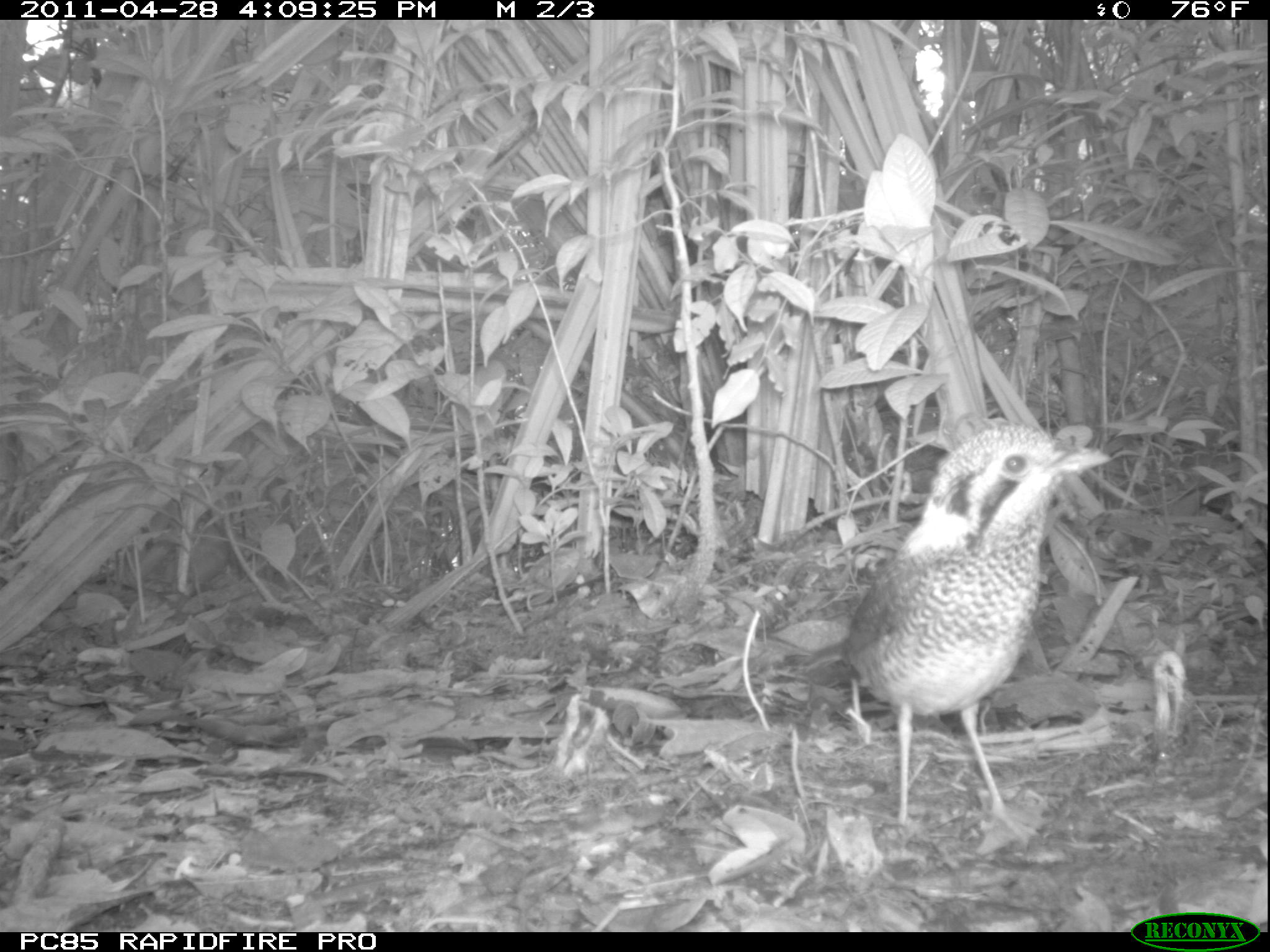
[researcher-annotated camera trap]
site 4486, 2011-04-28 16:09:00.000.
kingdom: Animalia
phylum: Chordata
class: Aves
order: Coraciiformes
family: Brachypteraciidae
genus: Brachypteracias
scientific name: Brachypteracias squamiger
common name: scaly ground roller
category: geobiastes squamiger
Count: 1.